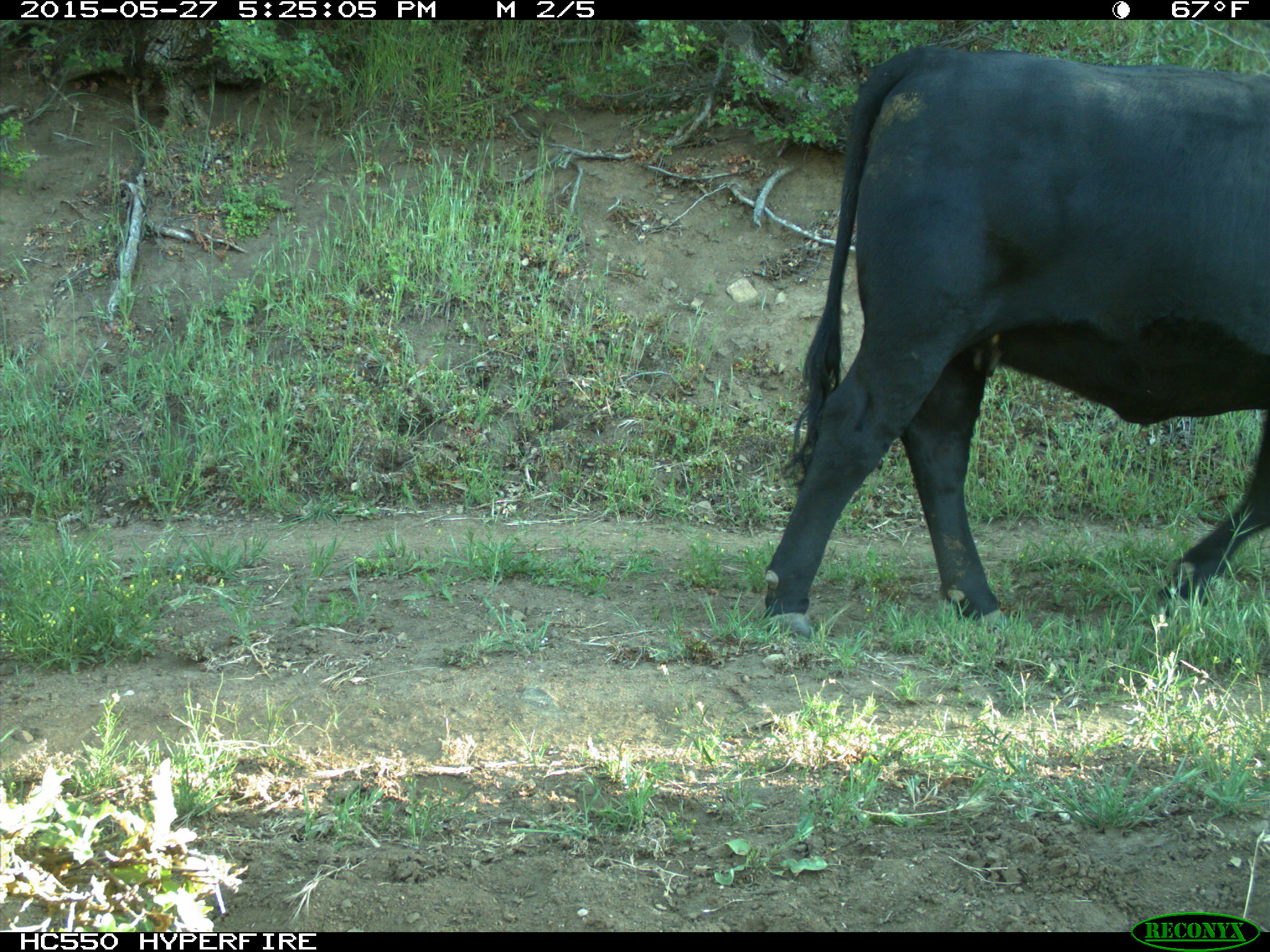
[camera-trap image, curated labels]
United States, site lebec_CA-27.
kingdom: Animalia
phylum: Chordata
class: Mammalia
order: Artiodactyla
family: Bovidae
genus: Bos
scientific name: Bos taurus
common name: domestic cow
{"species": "Bos taurus (domestic cow)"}